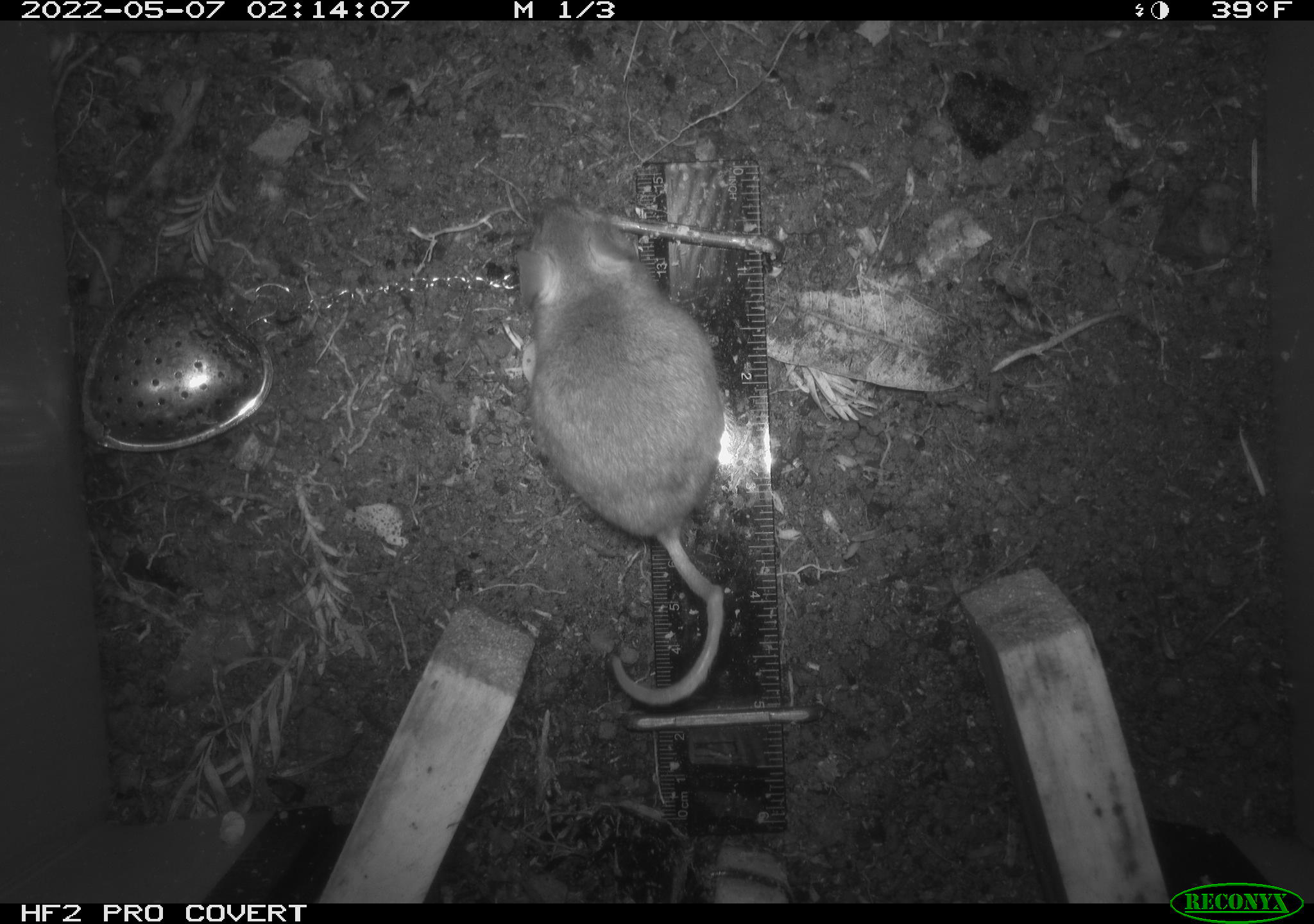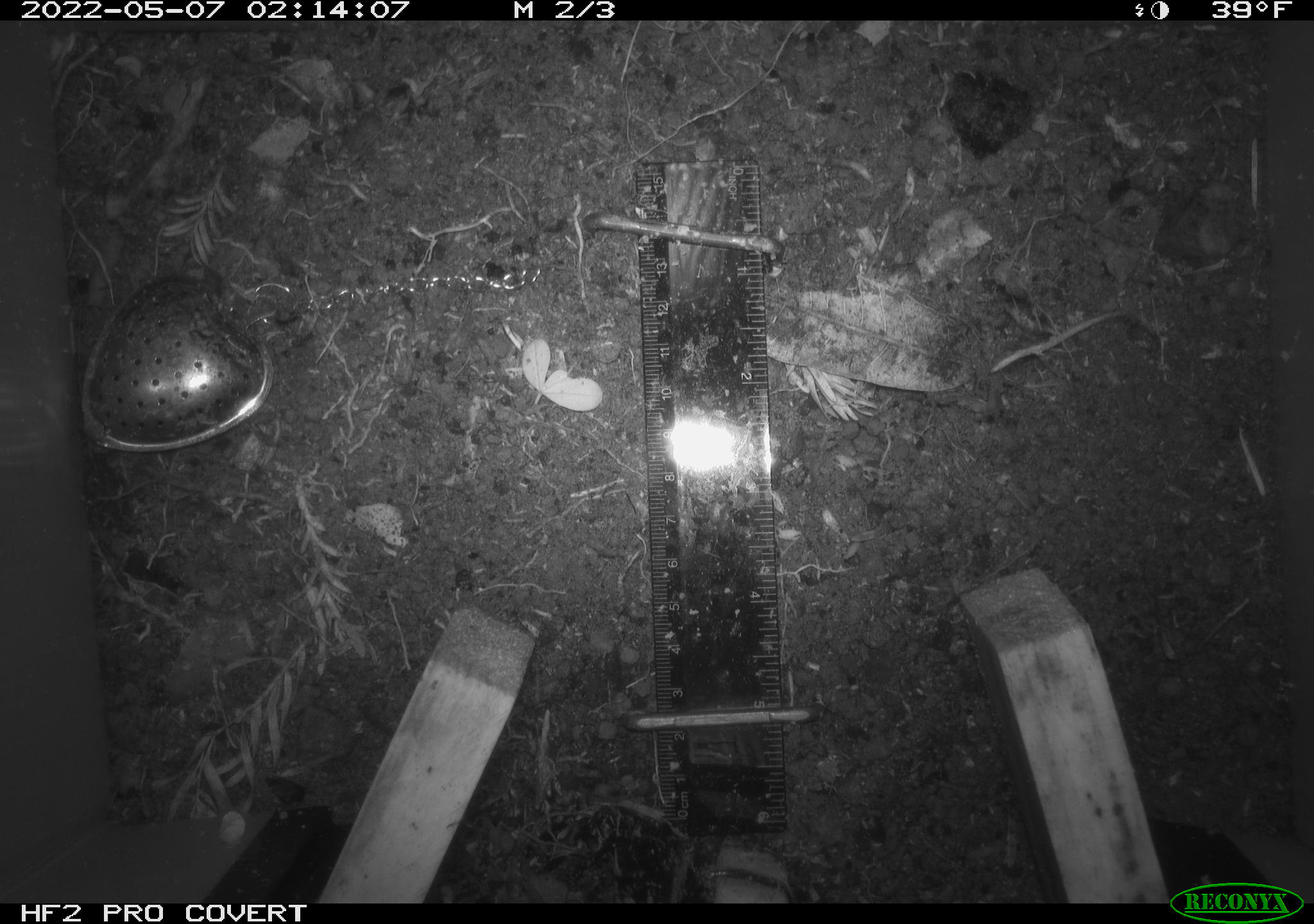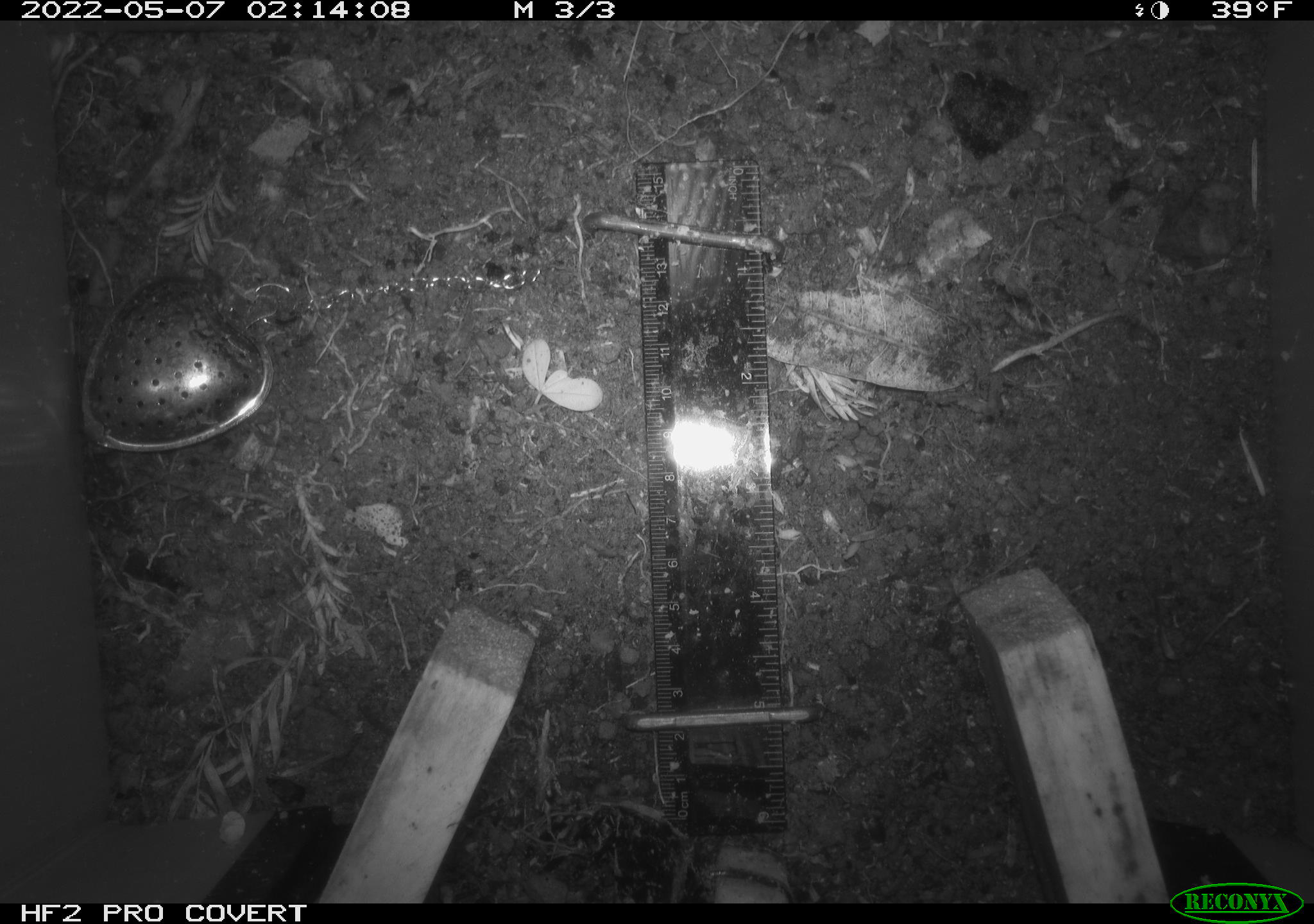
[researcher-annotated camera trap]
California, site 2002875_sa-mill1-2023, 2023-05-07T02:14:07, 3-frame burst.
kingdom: Animalia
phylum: Chordata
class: Mammalia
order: Rodentia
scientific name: Rodentia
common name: mouse species